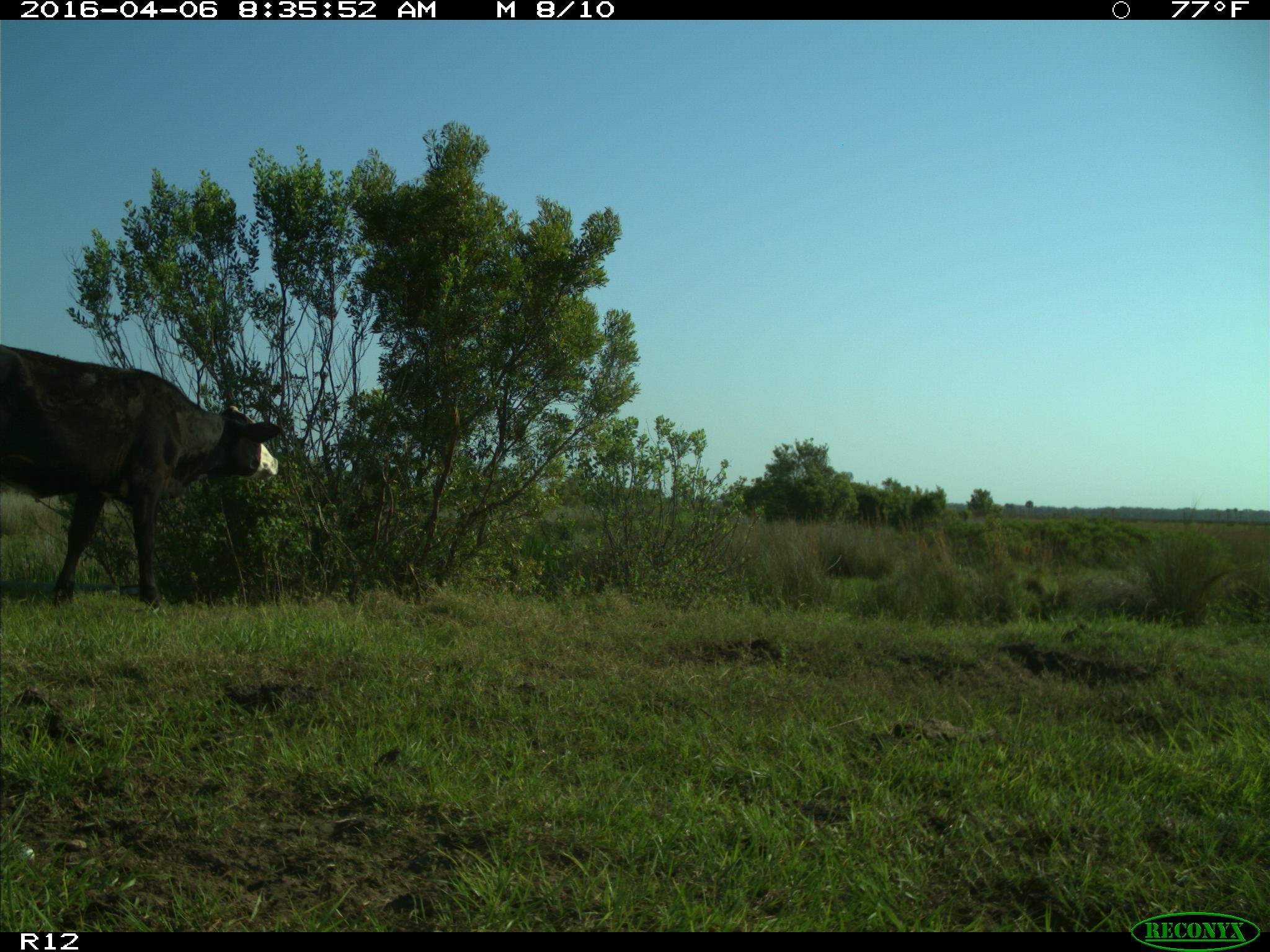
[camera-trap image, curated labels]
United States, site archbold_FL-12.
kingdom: Animalia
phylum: Chordata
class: Mammalia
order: Artiodactyla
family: Bovidae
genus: Bos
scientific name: Bos taurus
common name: domestic cow